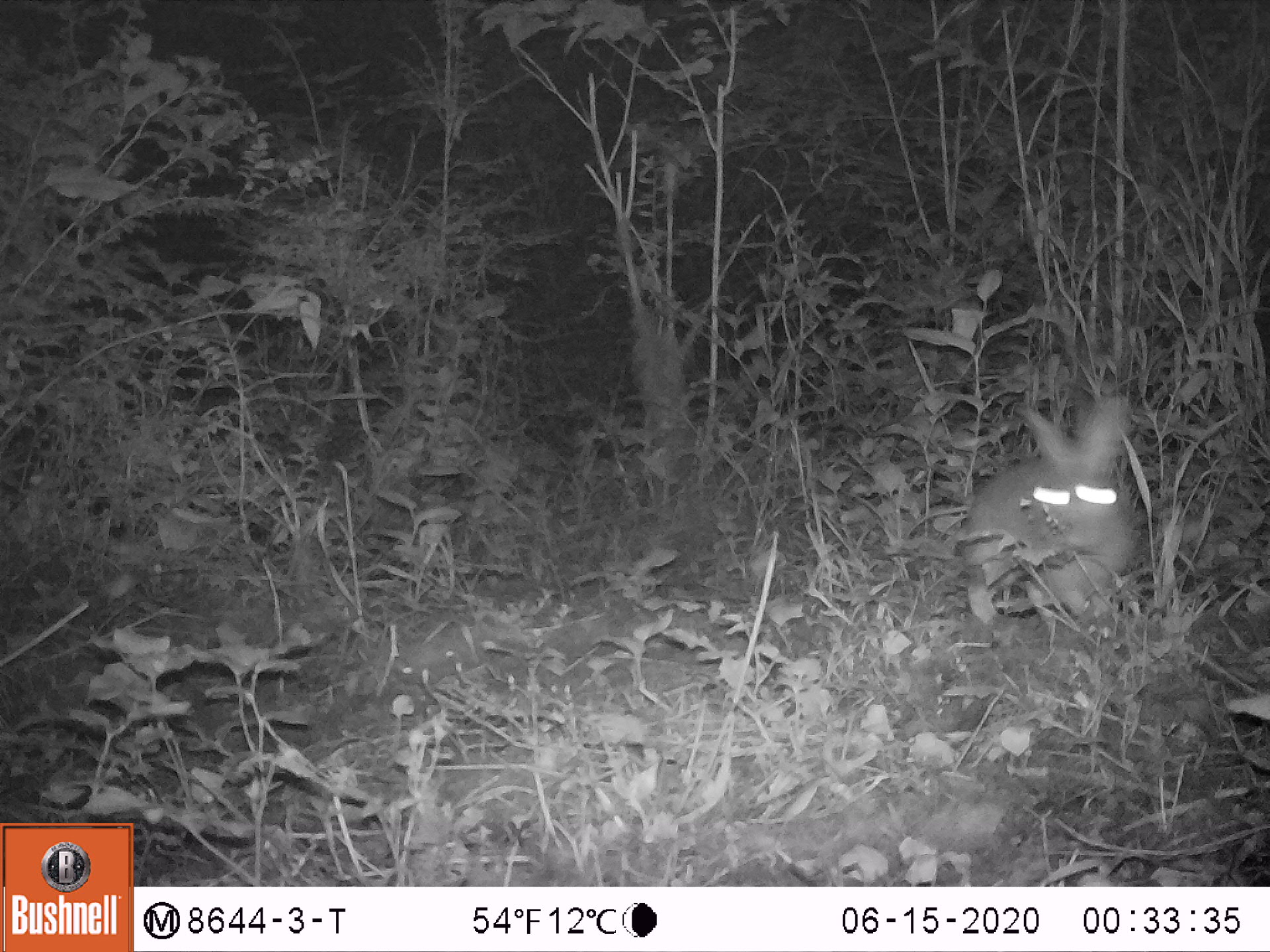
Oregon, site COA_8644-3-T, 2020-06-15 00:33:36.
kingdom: Animalia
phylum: Chordata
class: Mammalia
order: Lagomorpha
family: Leporidae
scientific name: Leporidae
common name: hares and rabbits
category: leporidae family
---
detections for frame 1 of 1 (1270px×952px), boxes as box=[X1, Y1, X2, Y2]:
leporidae family: box=[961, 378, 1136, 635]